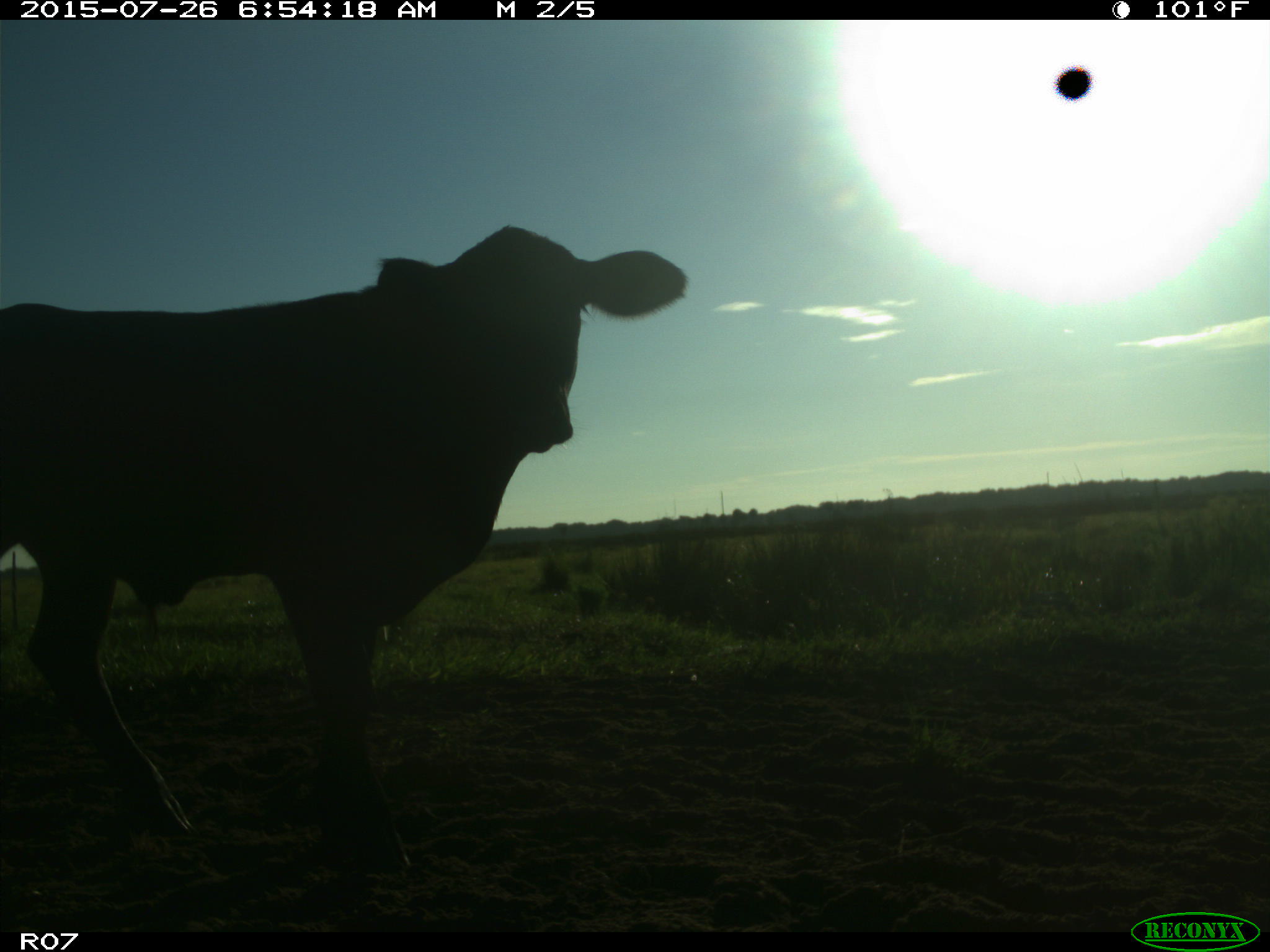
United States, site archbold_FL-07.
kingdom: Animalia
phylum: Chordata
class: Mammalia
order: Artiodactyla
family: Bovidae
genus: Bos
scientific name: Bos taurus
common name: domestic cow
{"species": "Bos taurus (domestic cow)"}